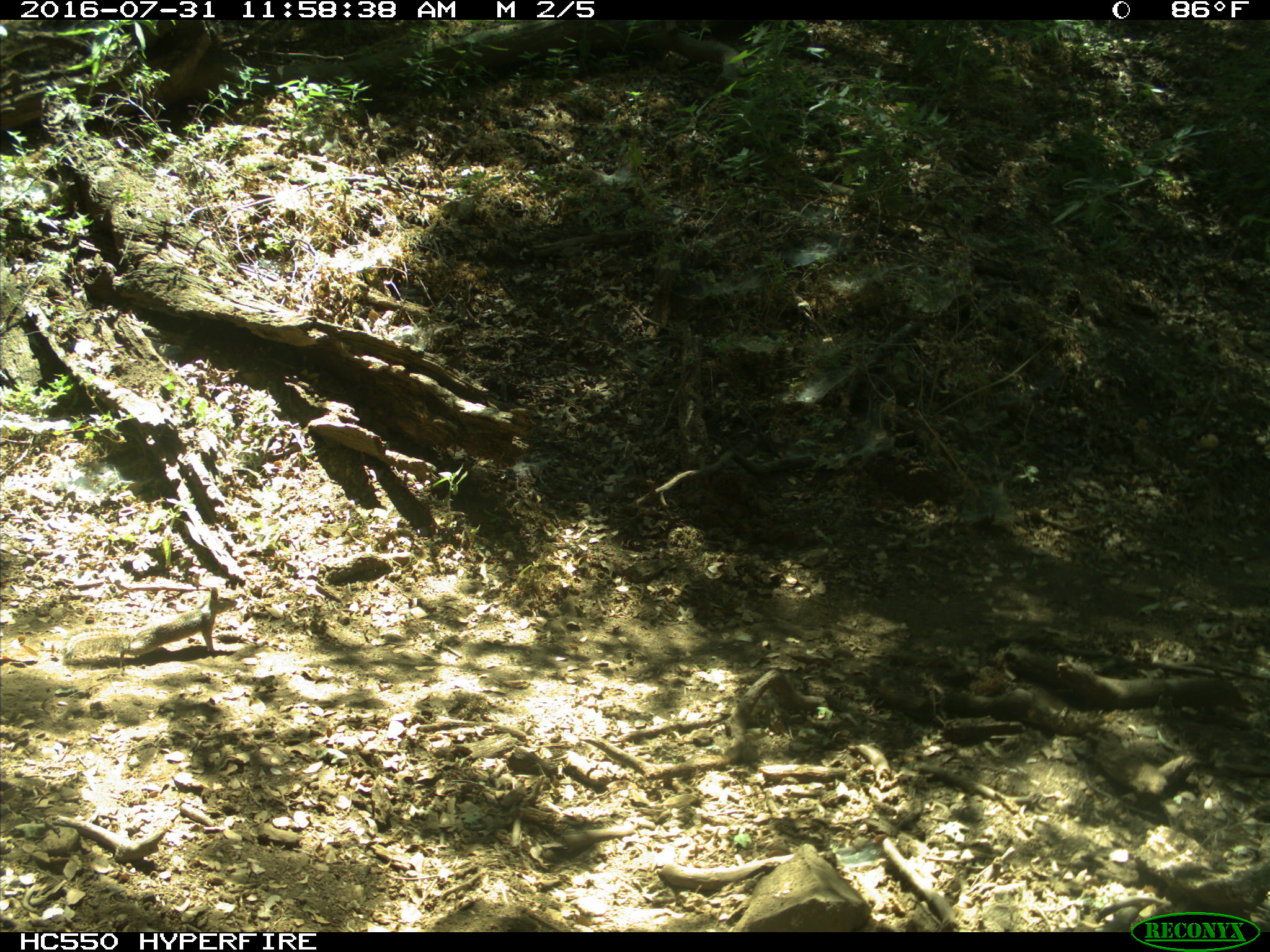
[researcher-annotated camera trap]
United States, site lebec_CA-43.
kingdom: Animalia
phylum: Chordata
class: Mammalia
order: Rodentia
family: Sciuridae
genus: Otospermophilus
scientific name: Otospermophilus beecheyi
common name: california ground squirrel